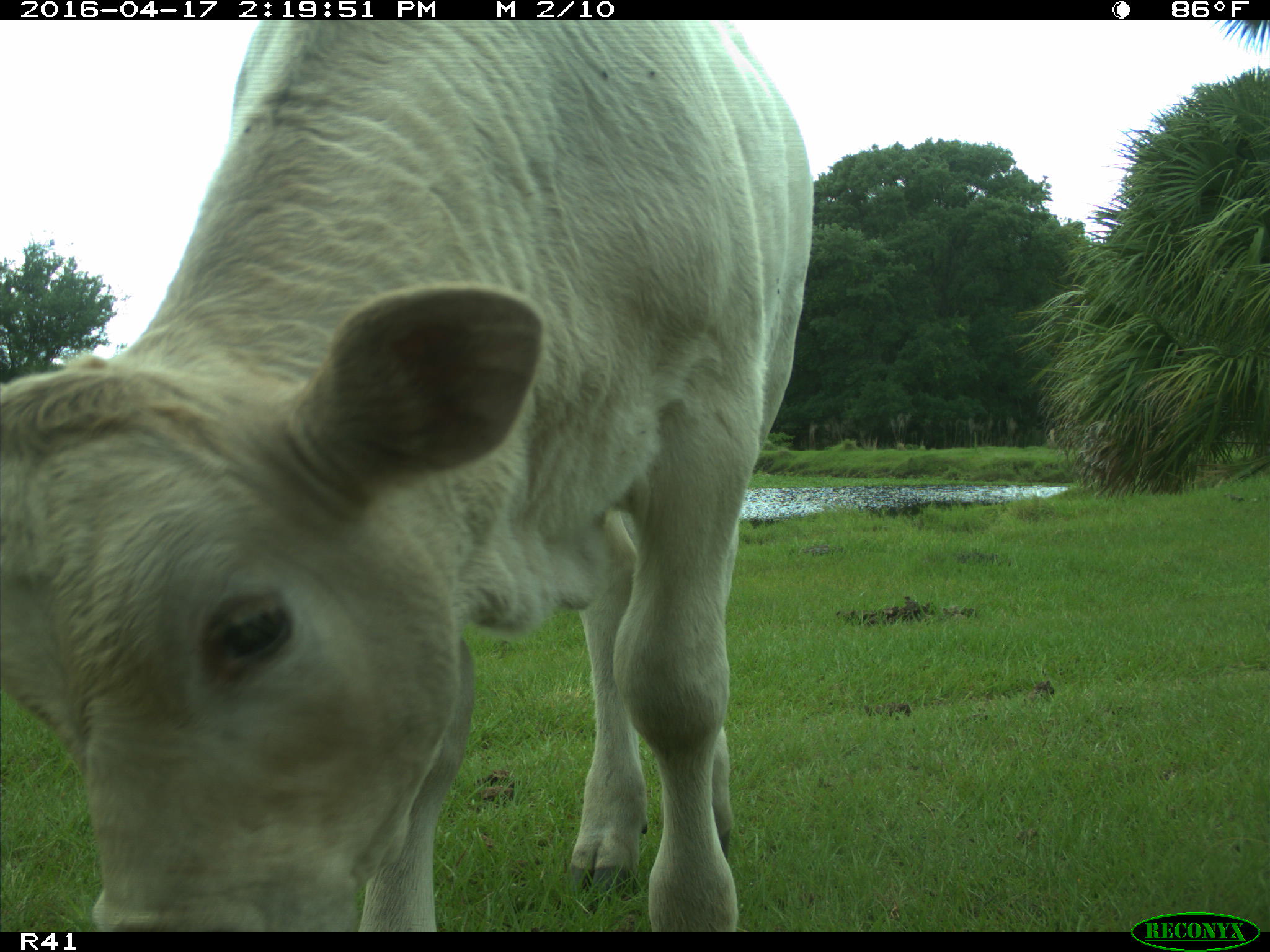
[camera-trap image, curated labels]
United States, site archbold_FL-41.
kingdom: Animalia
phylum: Chordata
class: Mammalia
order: Artiodactyla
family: Bovidae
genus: Bos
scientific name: Bos taurus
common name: domestic cow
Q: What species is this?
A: Bos taurus (domestic cow).